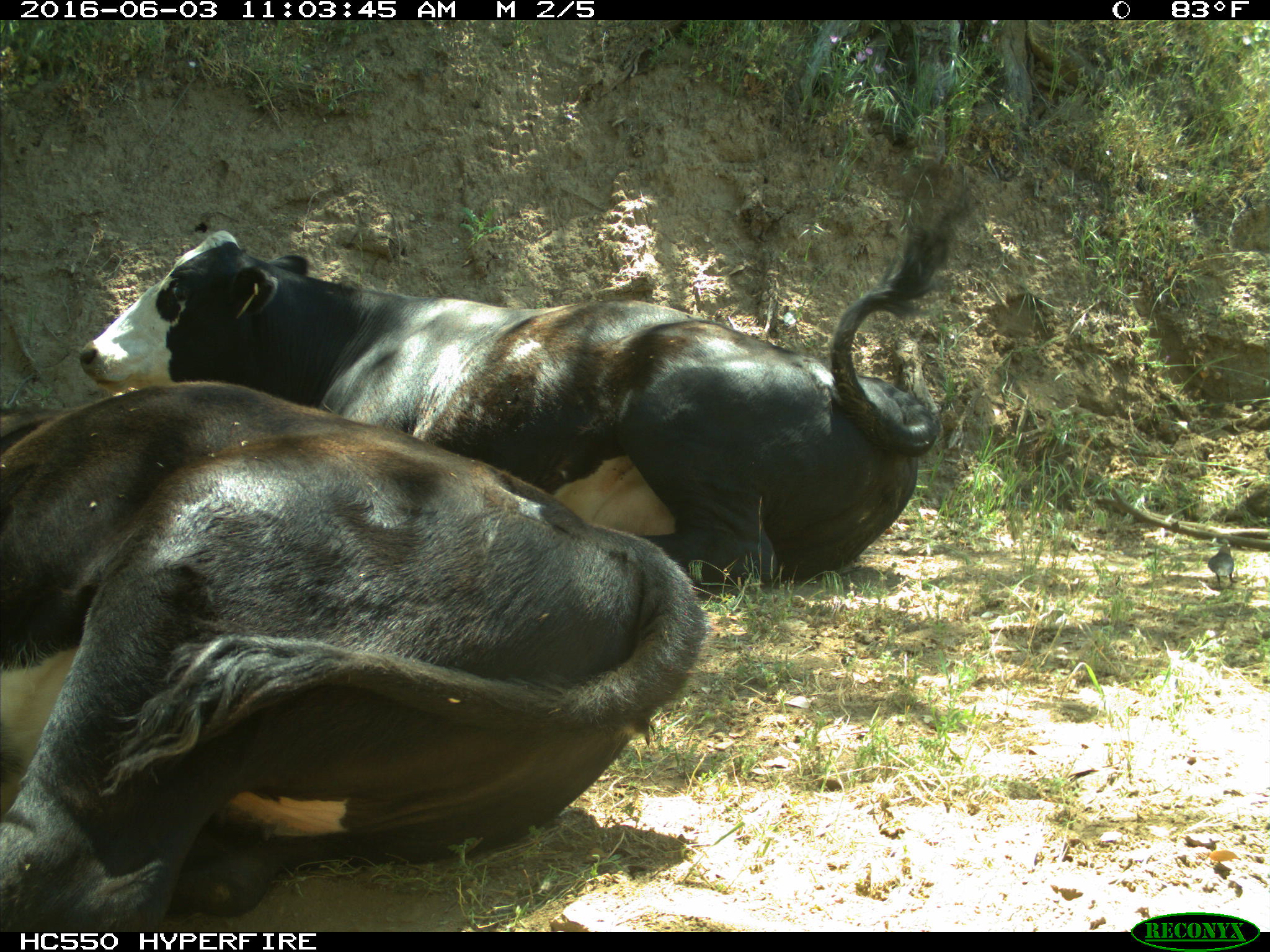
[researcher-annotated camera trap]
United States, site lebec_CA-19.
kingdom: Animalia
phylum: Chordata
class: Mammalia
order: Artiodactyla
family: Bovidae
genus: Bos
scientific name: Bos taurus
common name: domestic cow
Bos taurus (domestic cow).